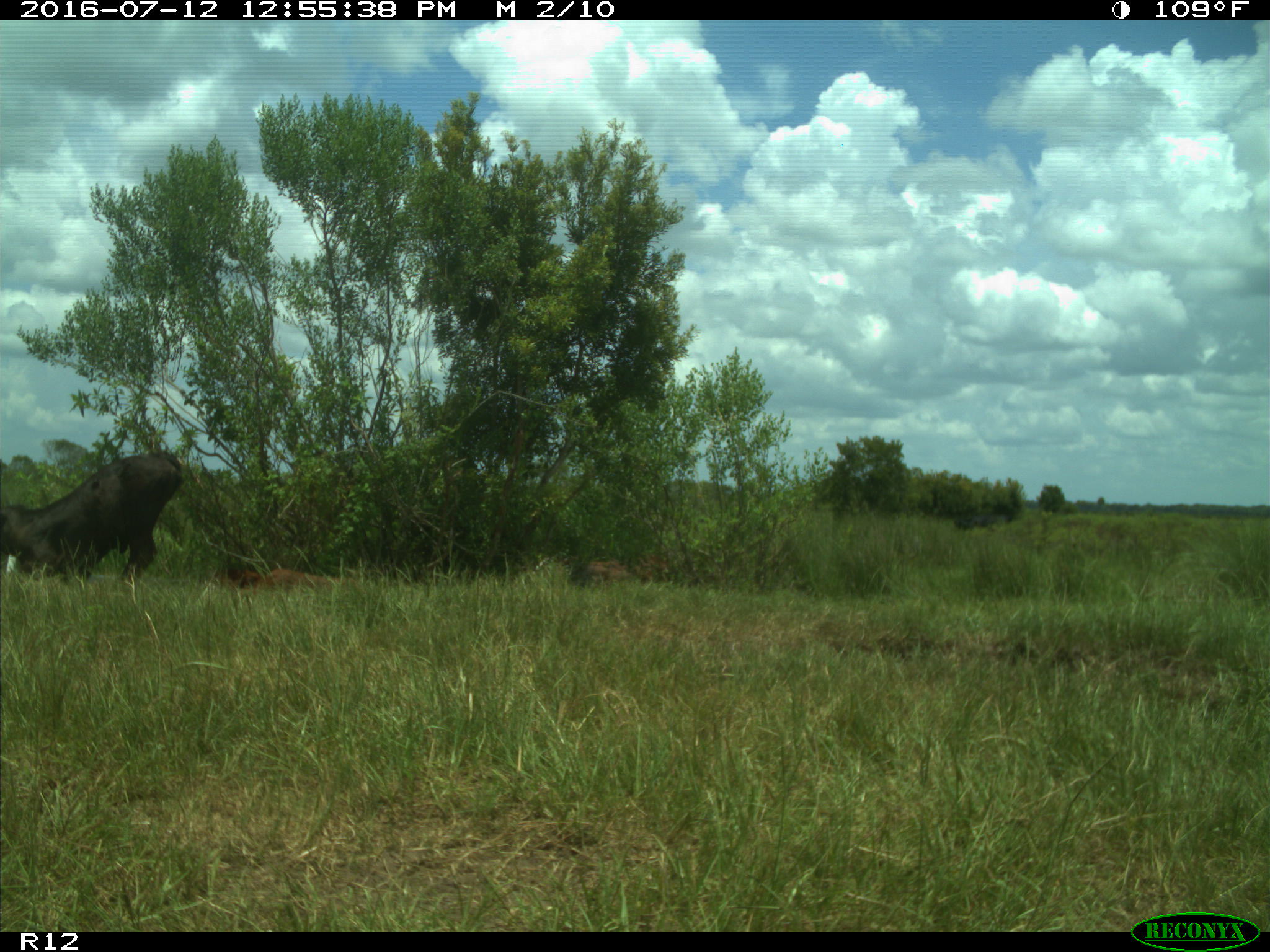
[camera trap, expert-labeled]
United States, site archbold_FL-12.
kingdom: Animalia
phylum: Chordata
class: Mammalia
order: Artiodactyla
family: Bovidae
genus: Bos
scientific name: Bos taurus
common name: domestic cow